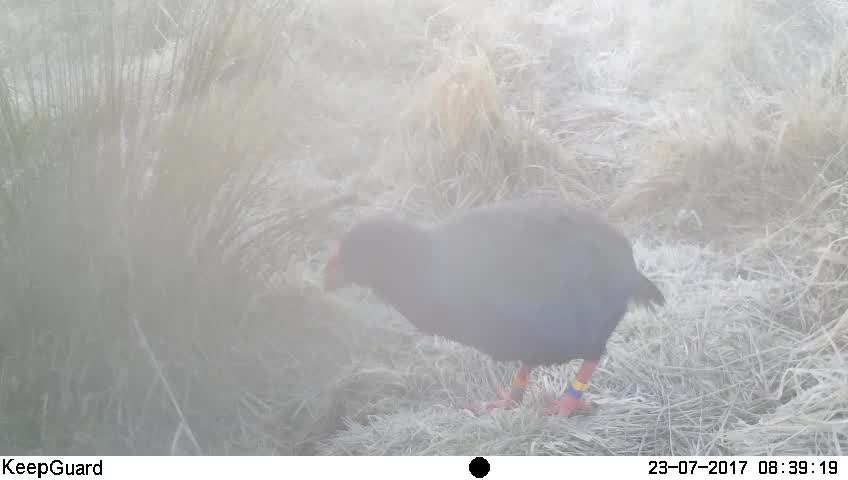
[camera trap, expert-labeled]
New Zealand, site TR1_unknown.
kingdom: Animalia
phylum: Chordata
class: Aves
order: Gruiformes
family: Rallidae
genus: Porphyrio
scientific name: Porphyrio mantelli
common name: takahe